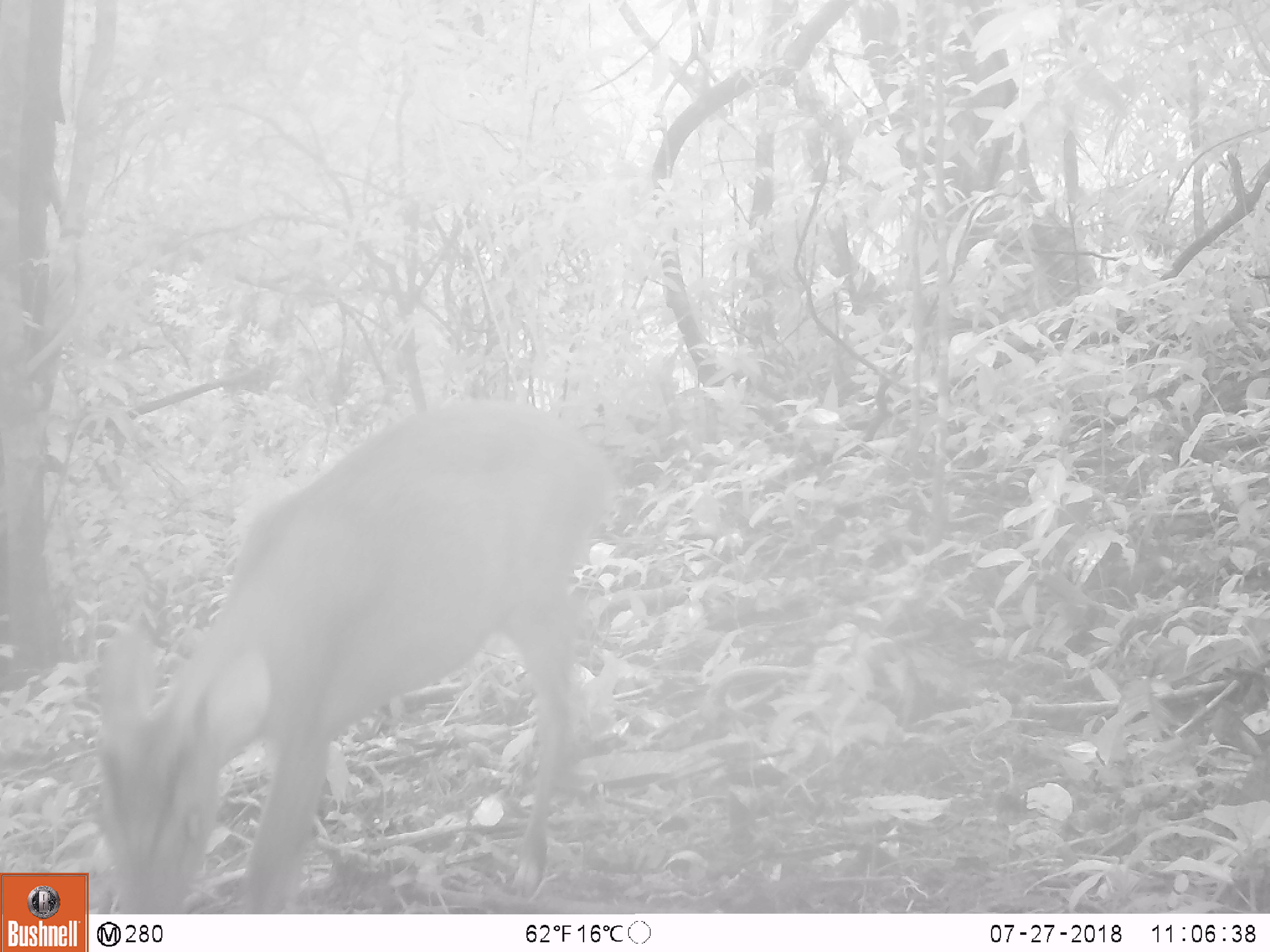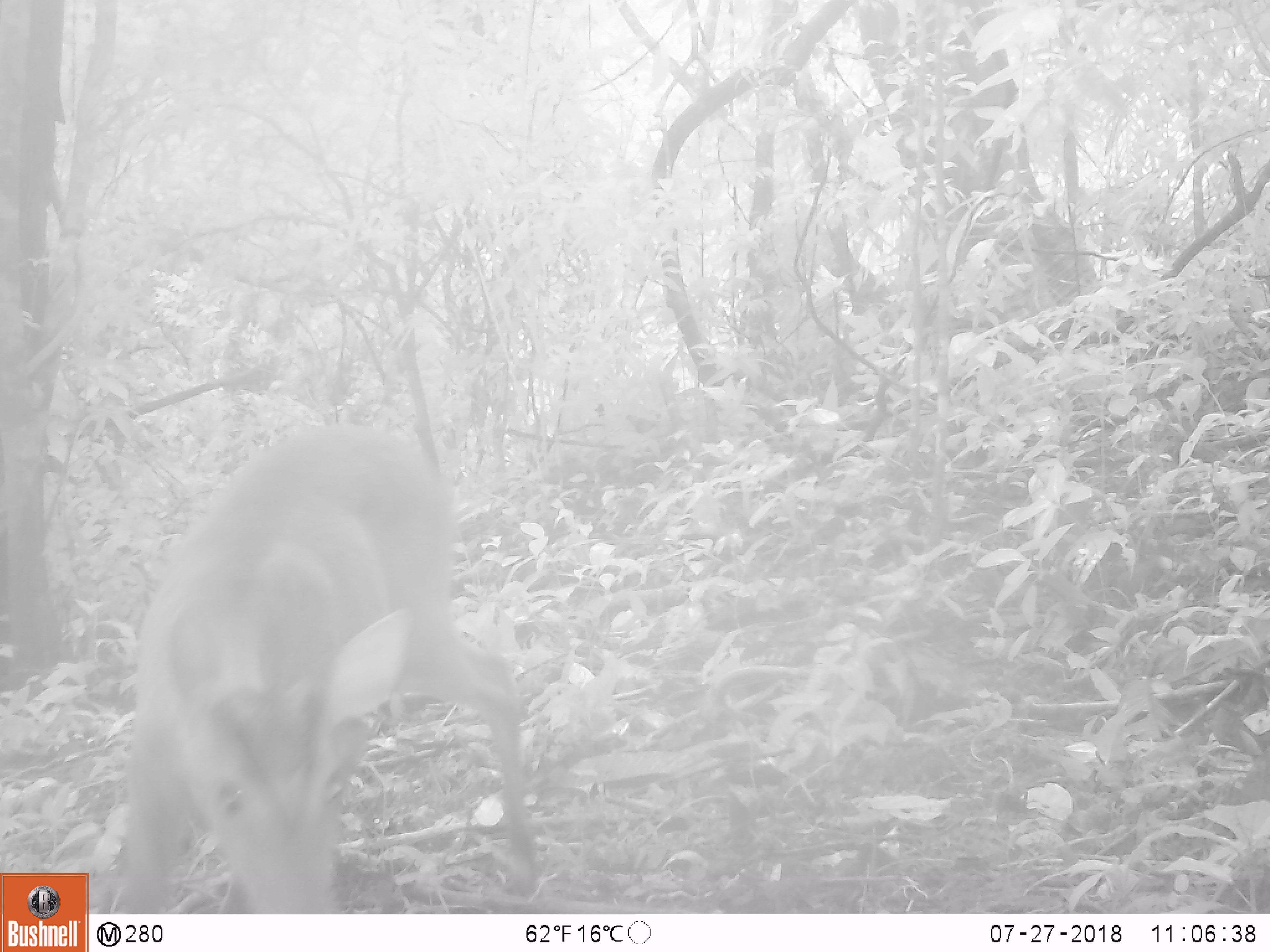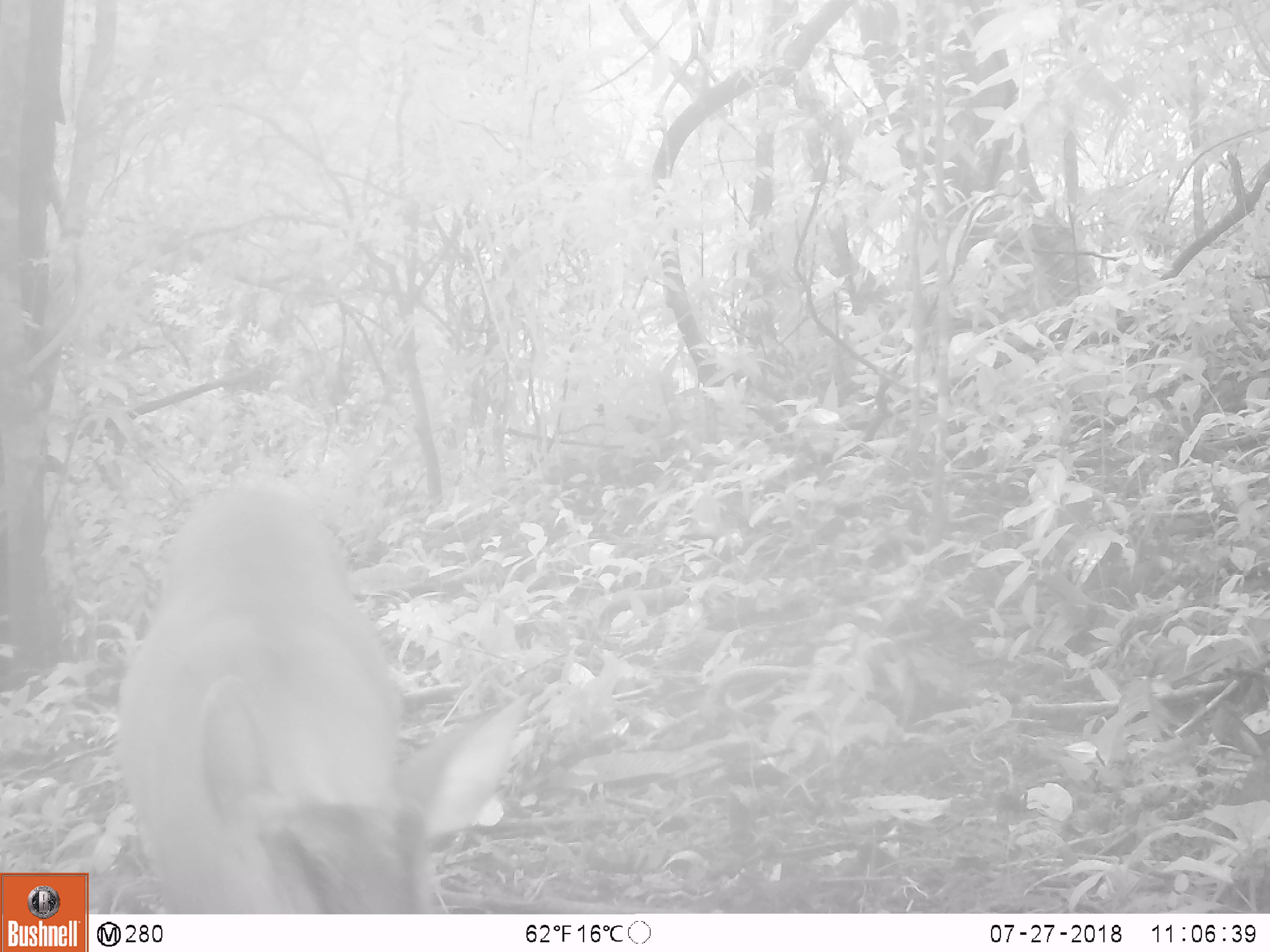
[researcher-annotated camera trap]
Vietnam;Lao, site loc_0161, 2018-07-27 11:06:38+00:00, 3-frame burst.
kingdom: Animalia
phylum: Chordata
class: Mammalia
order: Artiodactyla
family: Suidae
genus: Sus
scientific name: Sus scrofa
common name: eurasian wild pig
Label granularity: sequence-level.